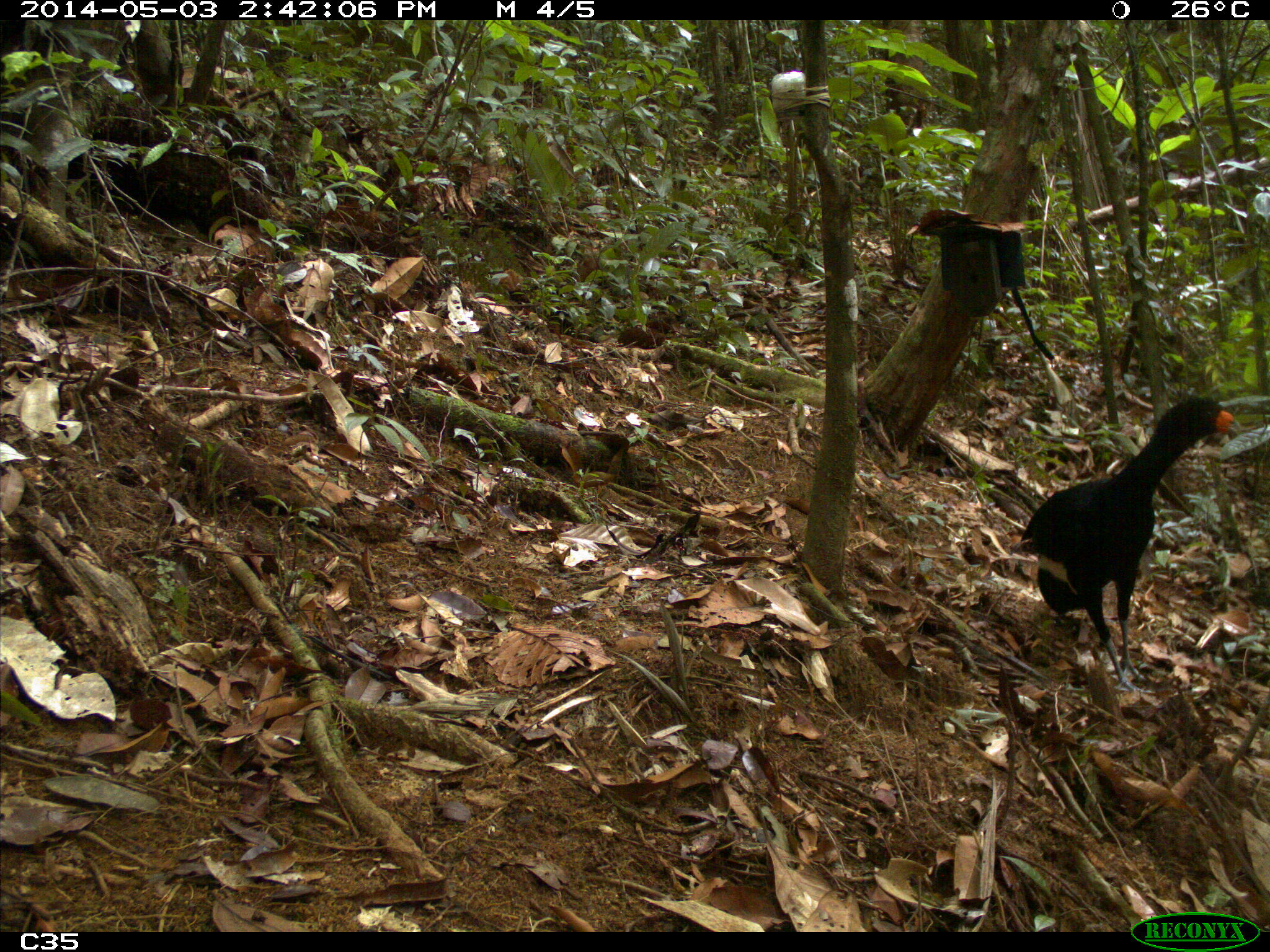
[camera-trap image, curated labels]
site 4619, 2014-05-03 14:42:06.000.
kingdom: Animalia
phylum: Chordata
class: Aves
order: Galliformes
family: Cracidae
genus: Crax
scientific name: Crax alector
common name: black curassow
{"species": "Crax alector (black curassow)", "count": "2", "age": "adult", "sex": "female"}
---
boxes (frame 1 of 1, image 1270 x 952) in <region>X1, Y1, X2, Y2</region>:
crax alector: <region>1020, 397, 1233, 693</region>